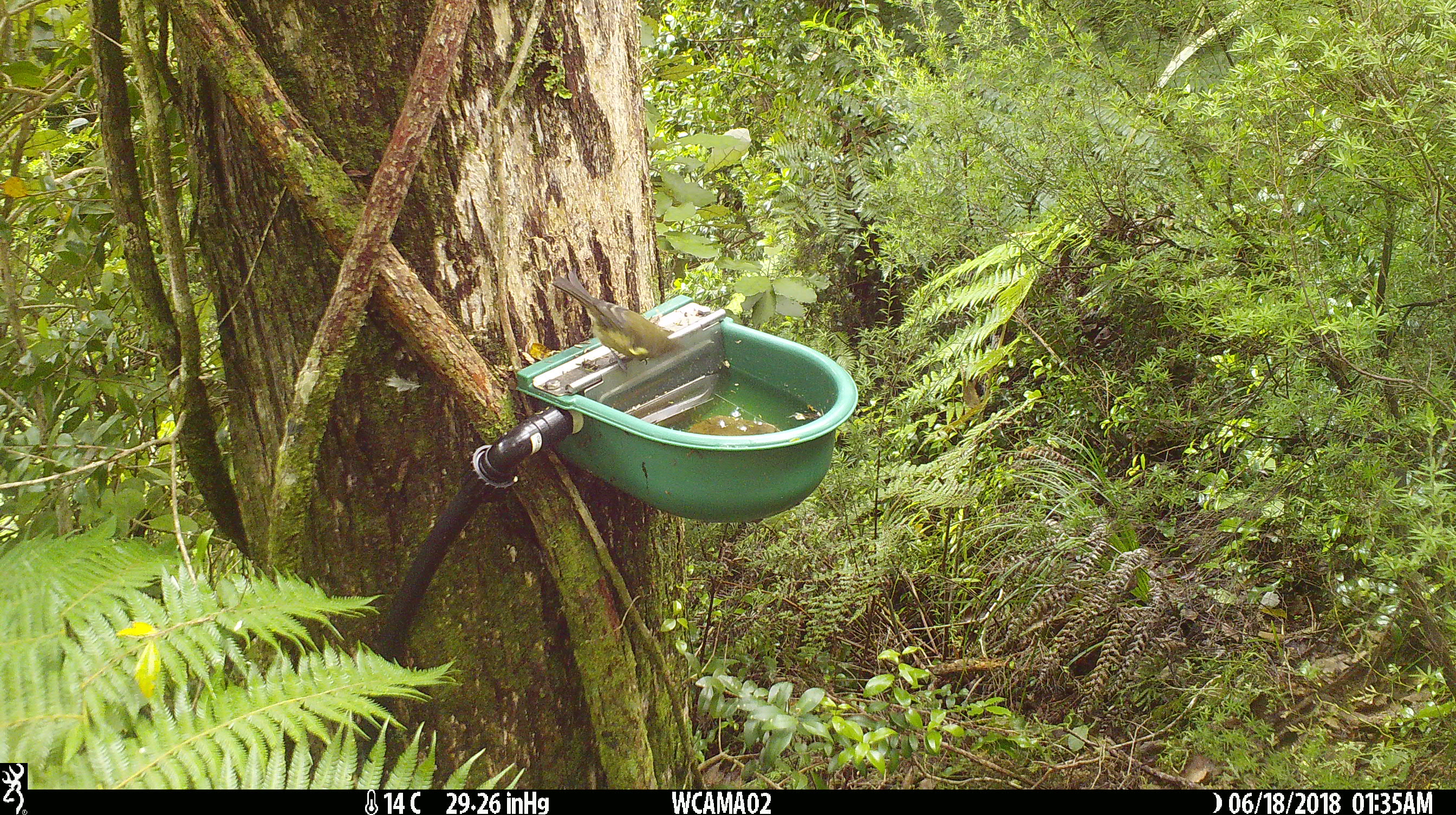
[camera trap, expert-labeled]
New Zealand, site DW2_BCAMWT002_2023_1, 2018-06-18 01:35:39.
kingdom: Animalia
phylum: Chordata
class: Aves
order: Passeriformes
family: Meliphagidae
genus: Anthornis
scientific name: Anthornis melanura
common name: new zealand bellbird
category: bellbird